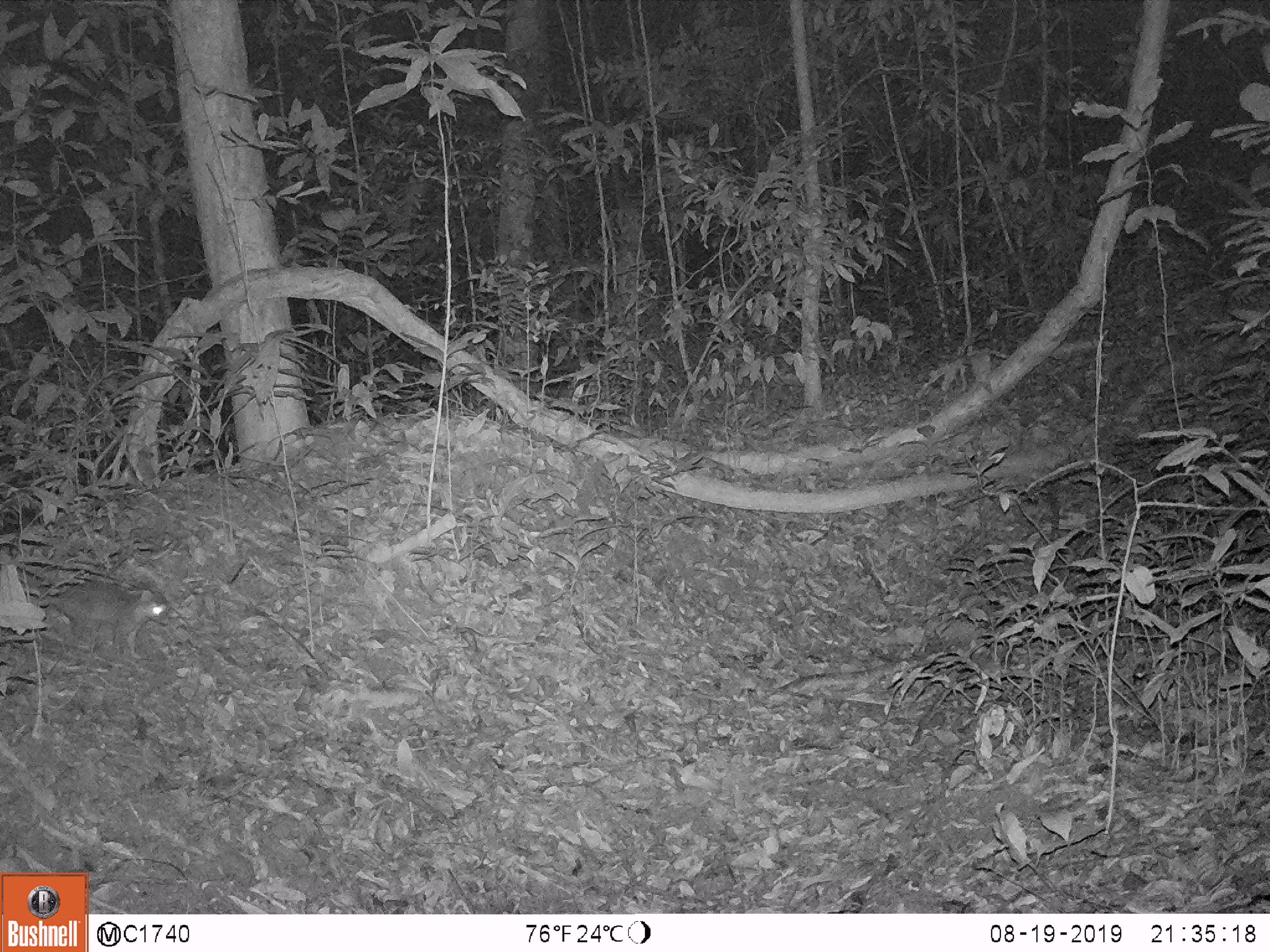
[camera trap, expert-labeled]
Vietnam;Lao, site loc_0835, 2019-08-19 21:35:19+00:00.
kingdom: Animalia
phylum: Chordata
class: Mammalia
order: Carnivora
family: Mustelidae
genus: Melogale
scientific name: Melogale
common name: ferret badger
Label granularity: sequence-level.